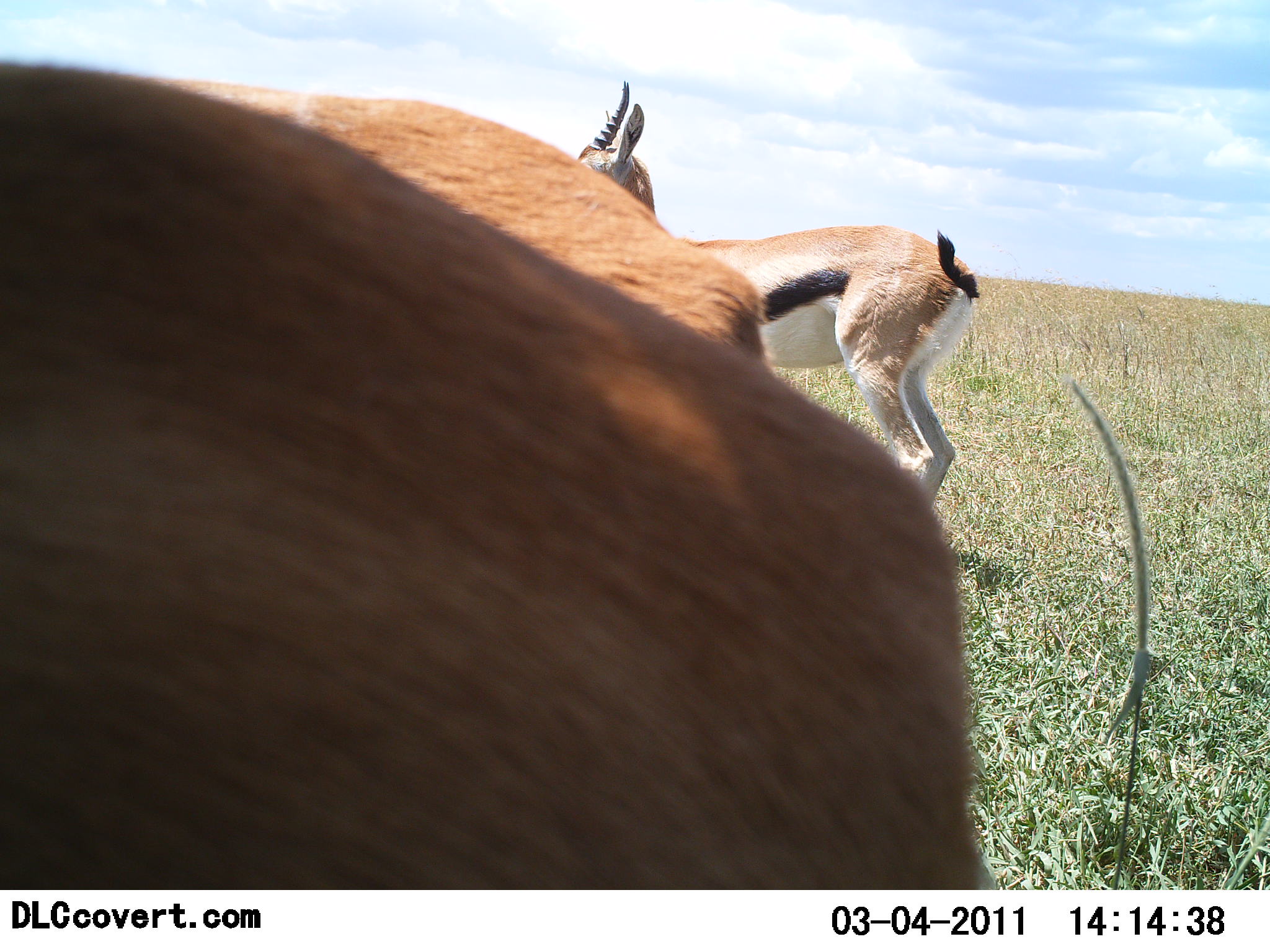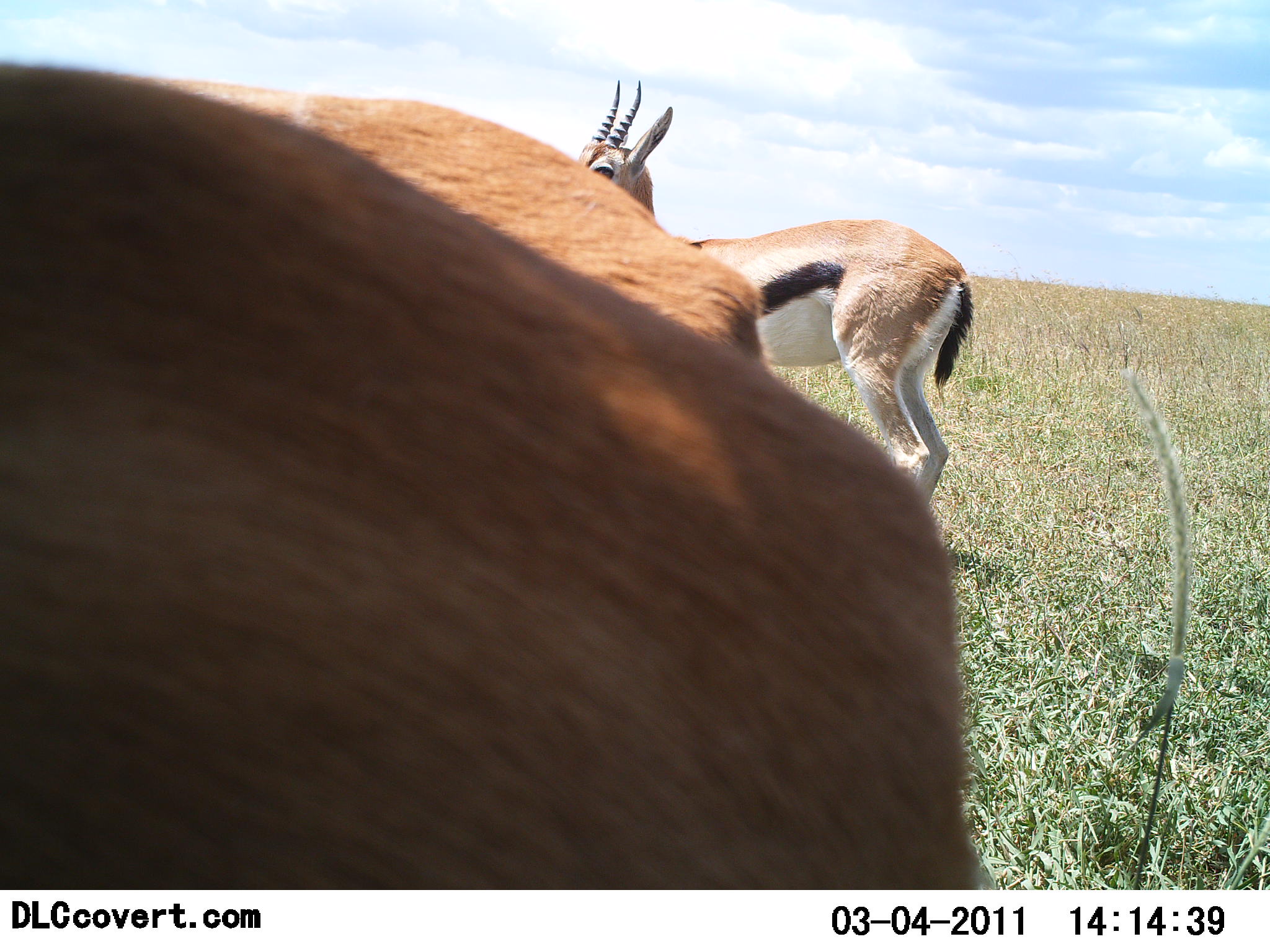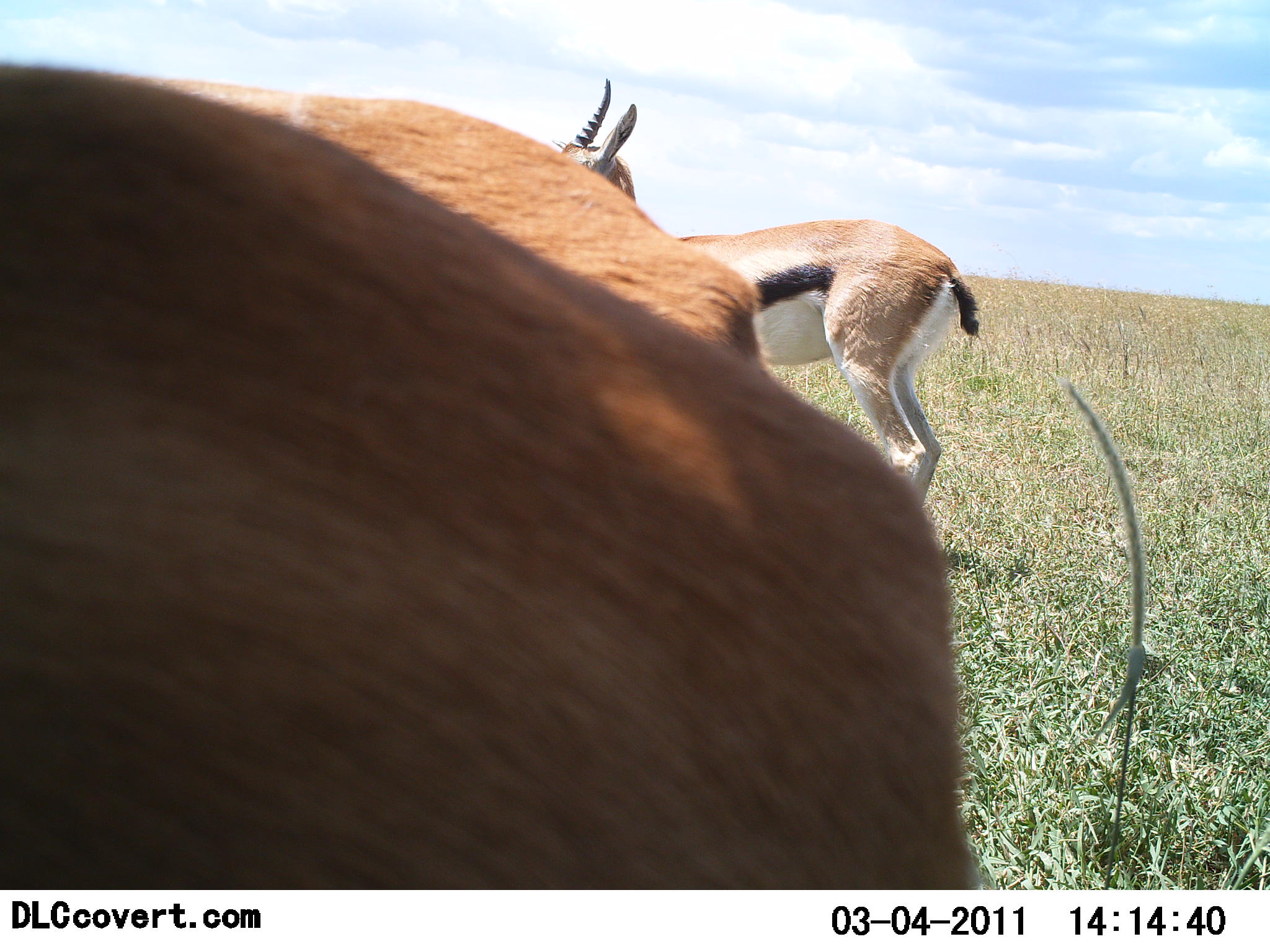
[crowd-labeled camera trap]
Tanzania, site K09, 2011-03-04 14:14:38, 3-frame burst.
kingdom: Animalia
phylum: Chordata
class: Mammalia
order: Artiodactyla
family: Bovidae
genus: Eudorcas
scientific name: Eudorcas thomsonii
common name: thomson's gazelle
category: gazellethomsons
Gazellethomsons (thomson's gazelle) (Eudorcas thomsonii), count 3. Behavior (volunteer vote fractions): standing 100%, resting 9%, moving 9%, interacting 0%. Young present (vote fraction): 0%. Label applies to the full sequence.